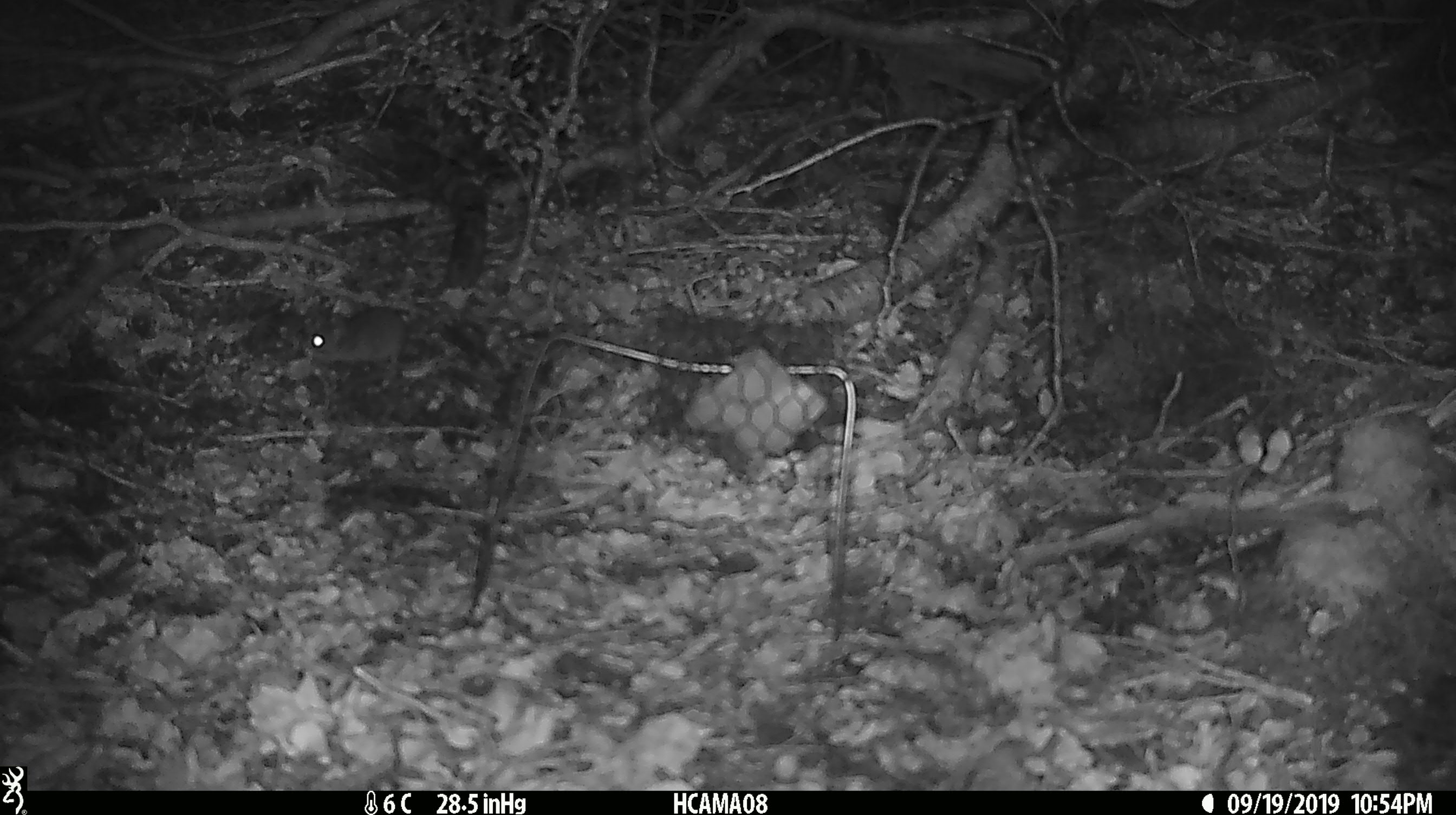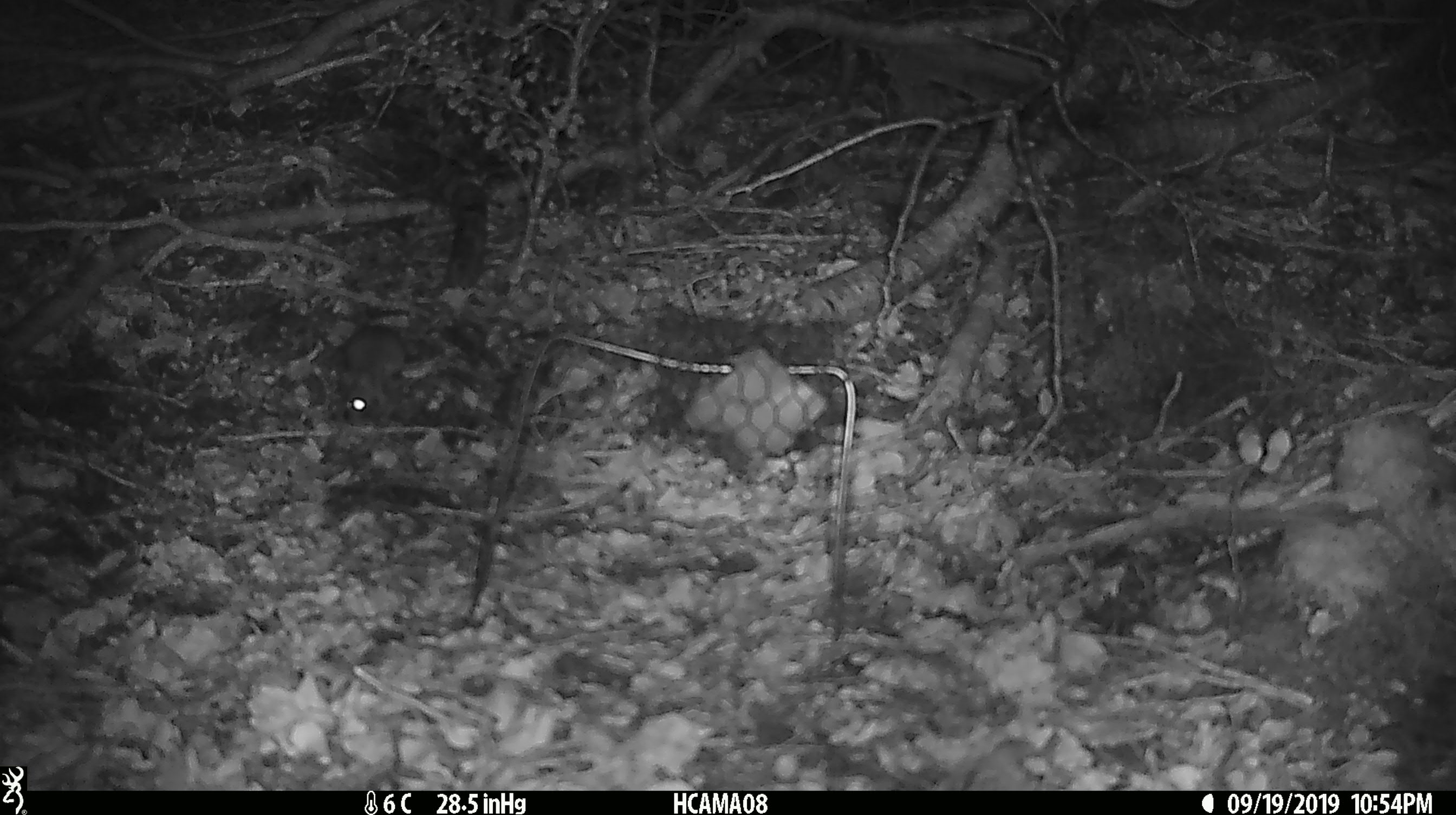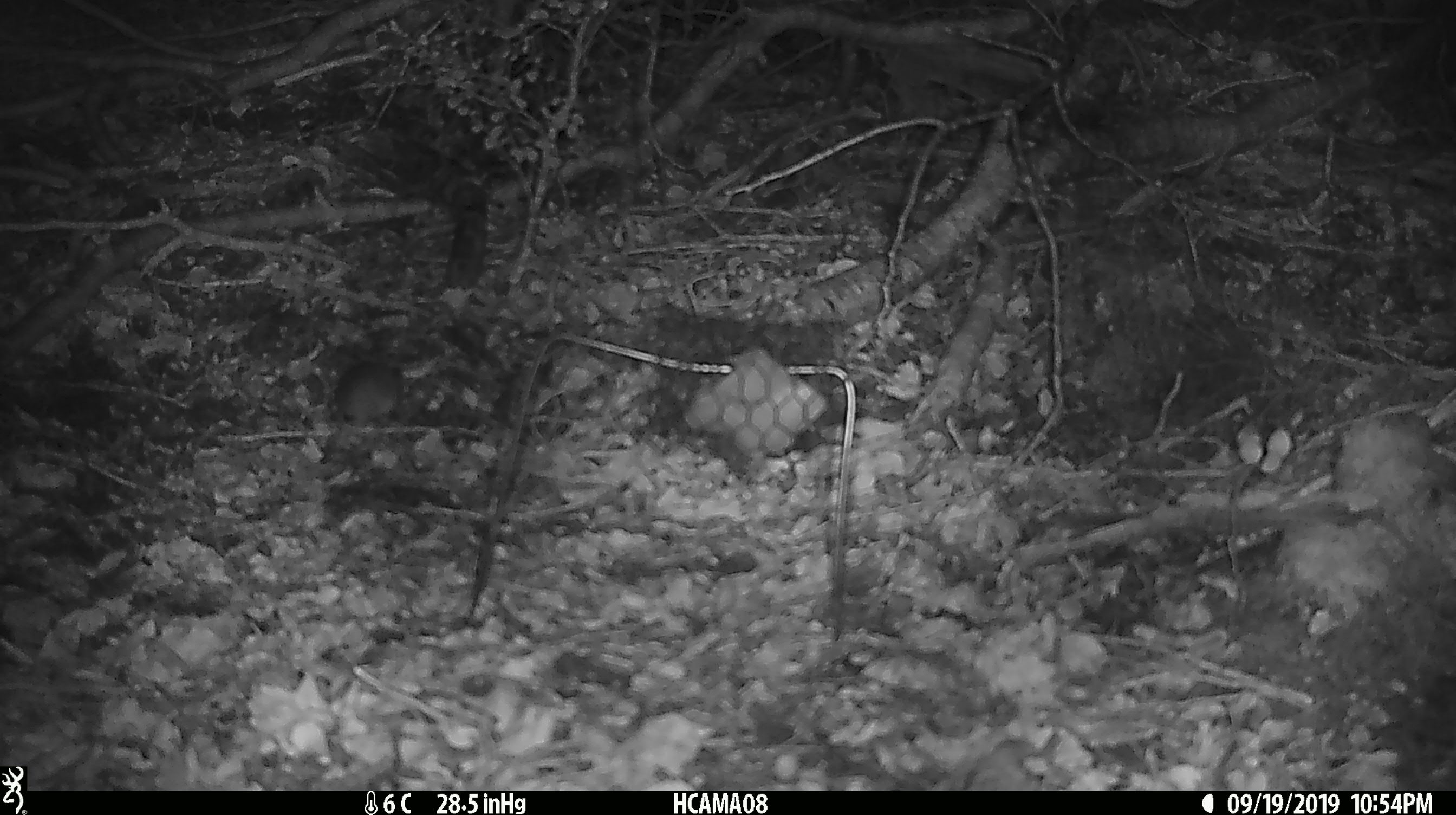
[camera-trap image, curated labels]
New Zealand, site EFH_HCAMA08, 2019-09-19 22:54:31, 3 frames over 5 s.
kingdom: Animalia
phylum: Chordata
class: Mammalia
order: Rodentia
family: Muridae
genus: Mus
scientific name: Mus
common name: mouse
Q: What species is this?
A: Mouse (Mus).